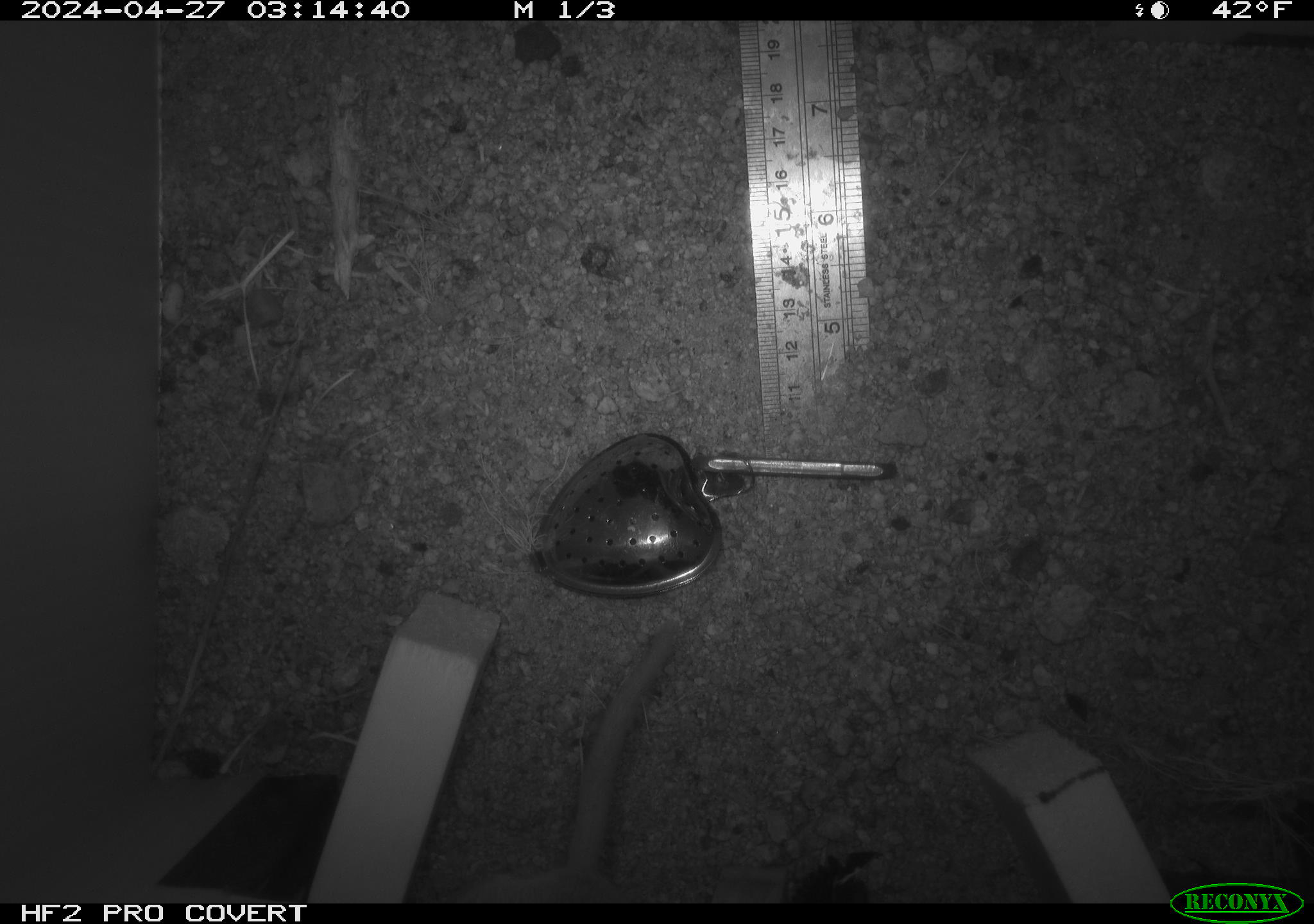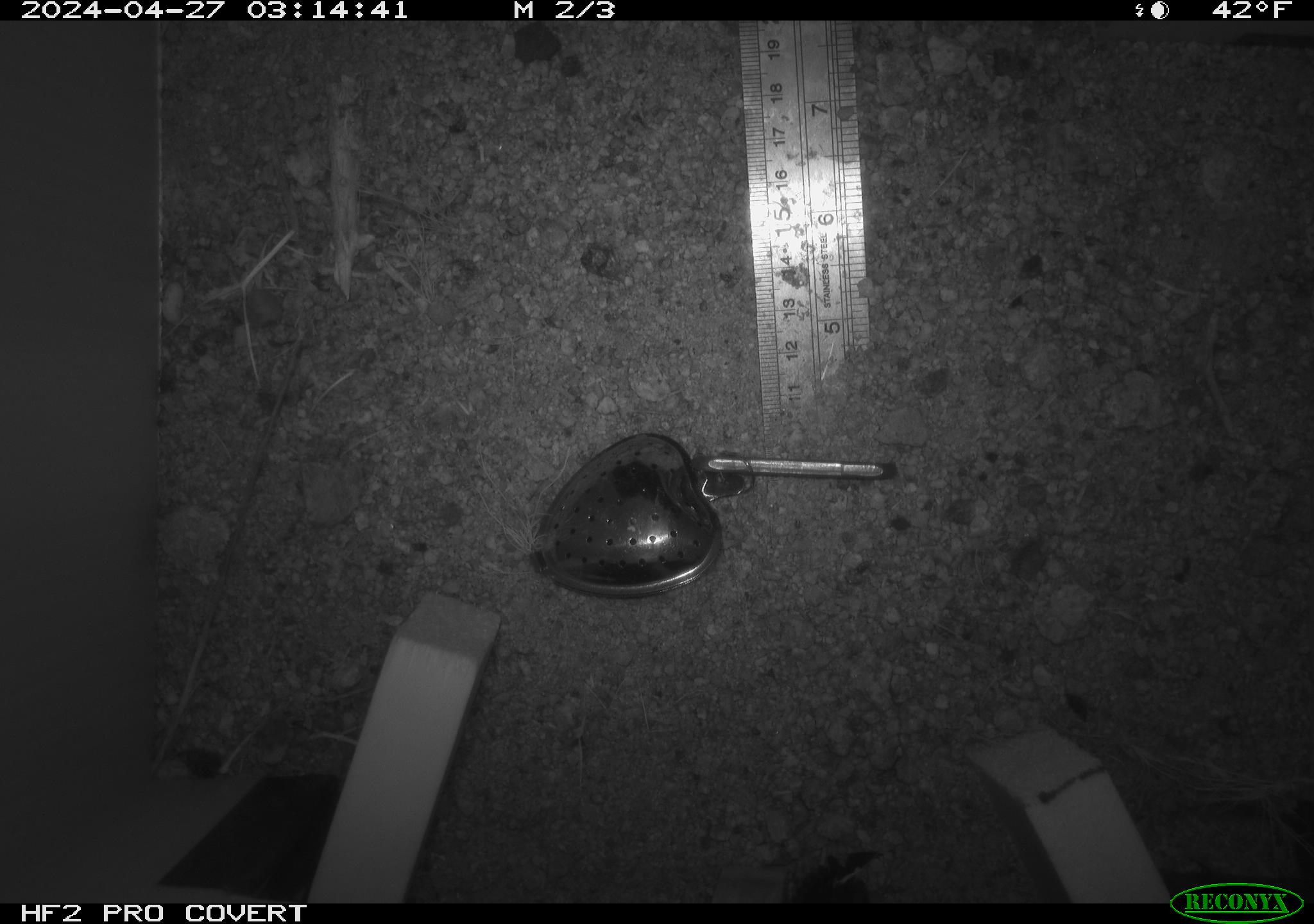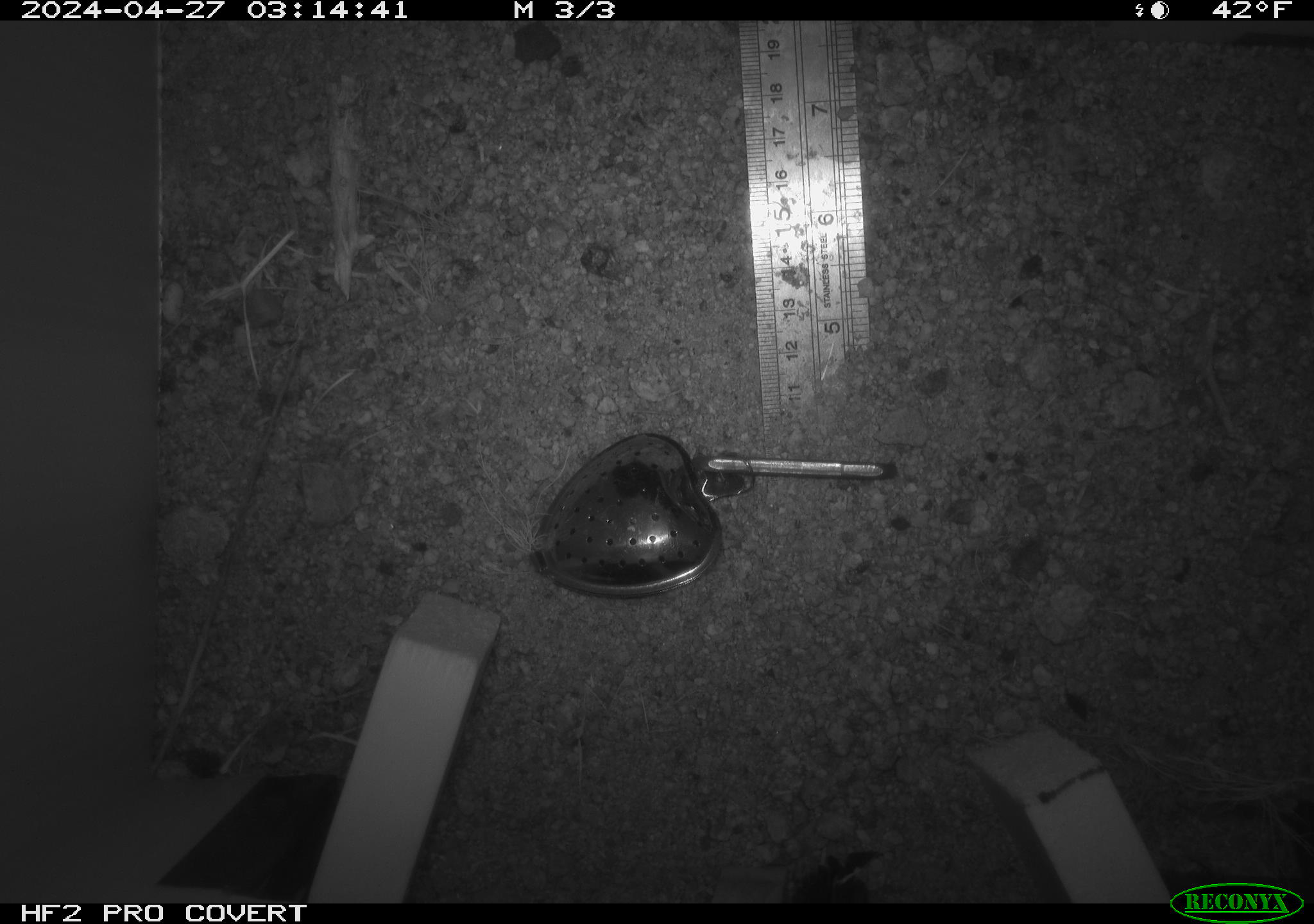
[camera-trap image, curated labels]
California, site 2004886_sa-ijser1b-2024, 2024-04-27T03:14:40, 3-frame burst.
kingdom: Animalia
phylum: Chordata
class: Mammalia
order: Rodentia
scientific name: Rodentia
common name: woodrat or rat or mouse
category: woodrat or rat or mouse species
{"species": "woodrat or rat or mouse species (woodrat or rat or mouse) (Rodentia)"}